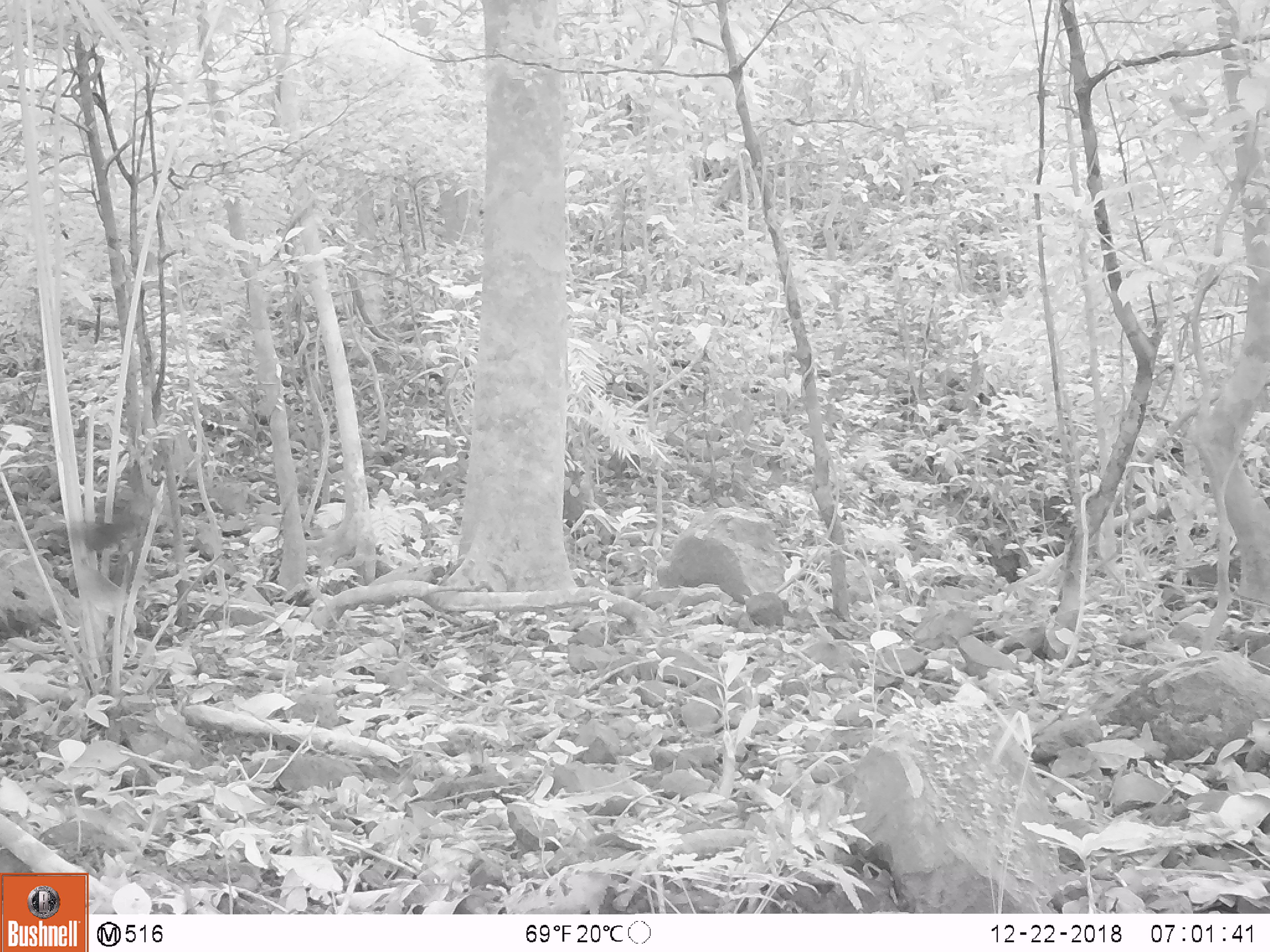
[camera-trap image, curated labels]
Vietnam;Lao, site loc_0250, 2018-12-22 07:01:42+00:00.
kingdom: Animalia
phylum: Chordata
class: Aves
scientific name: Aves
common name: bird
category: unidentified bird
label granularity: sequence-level